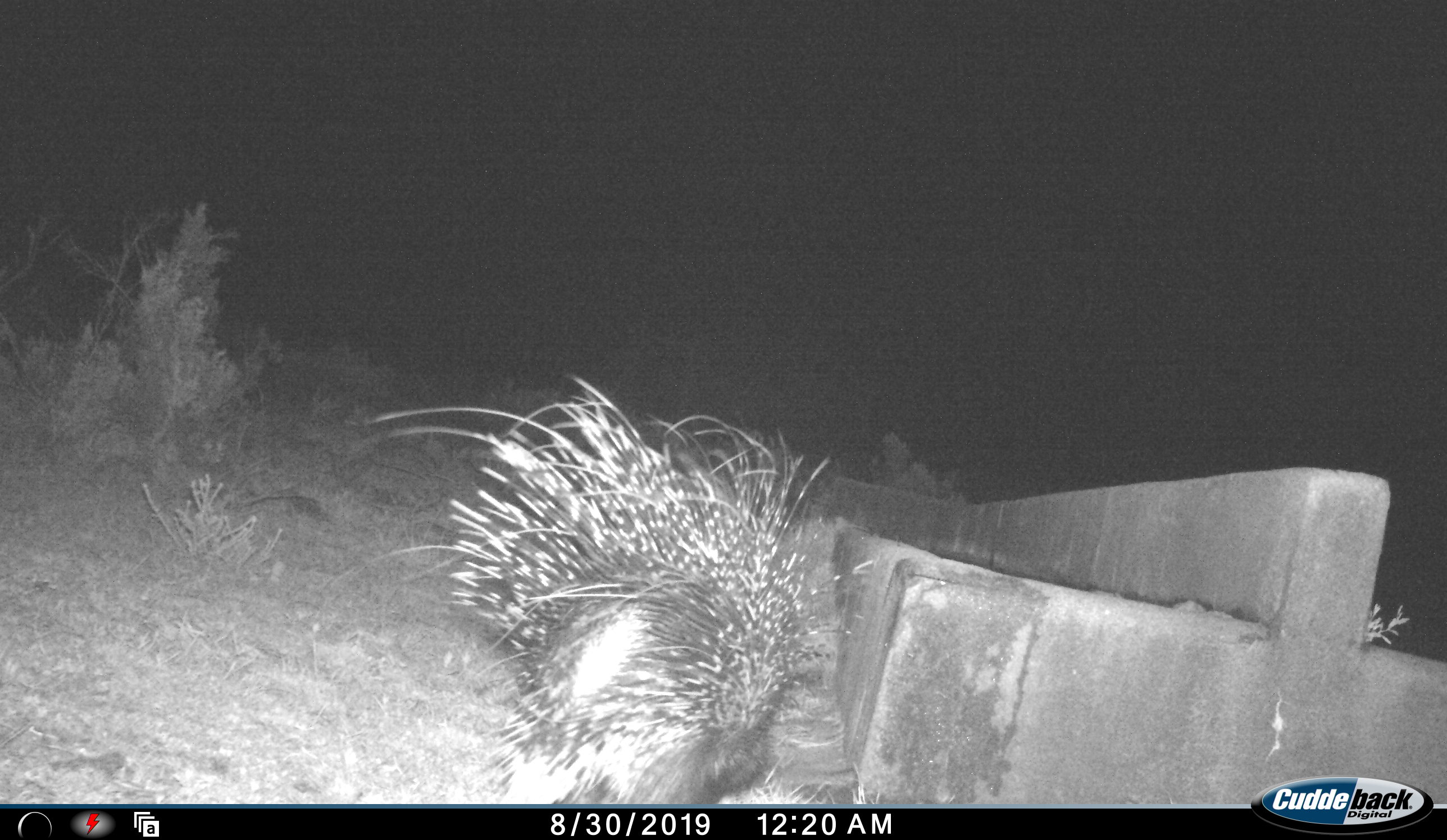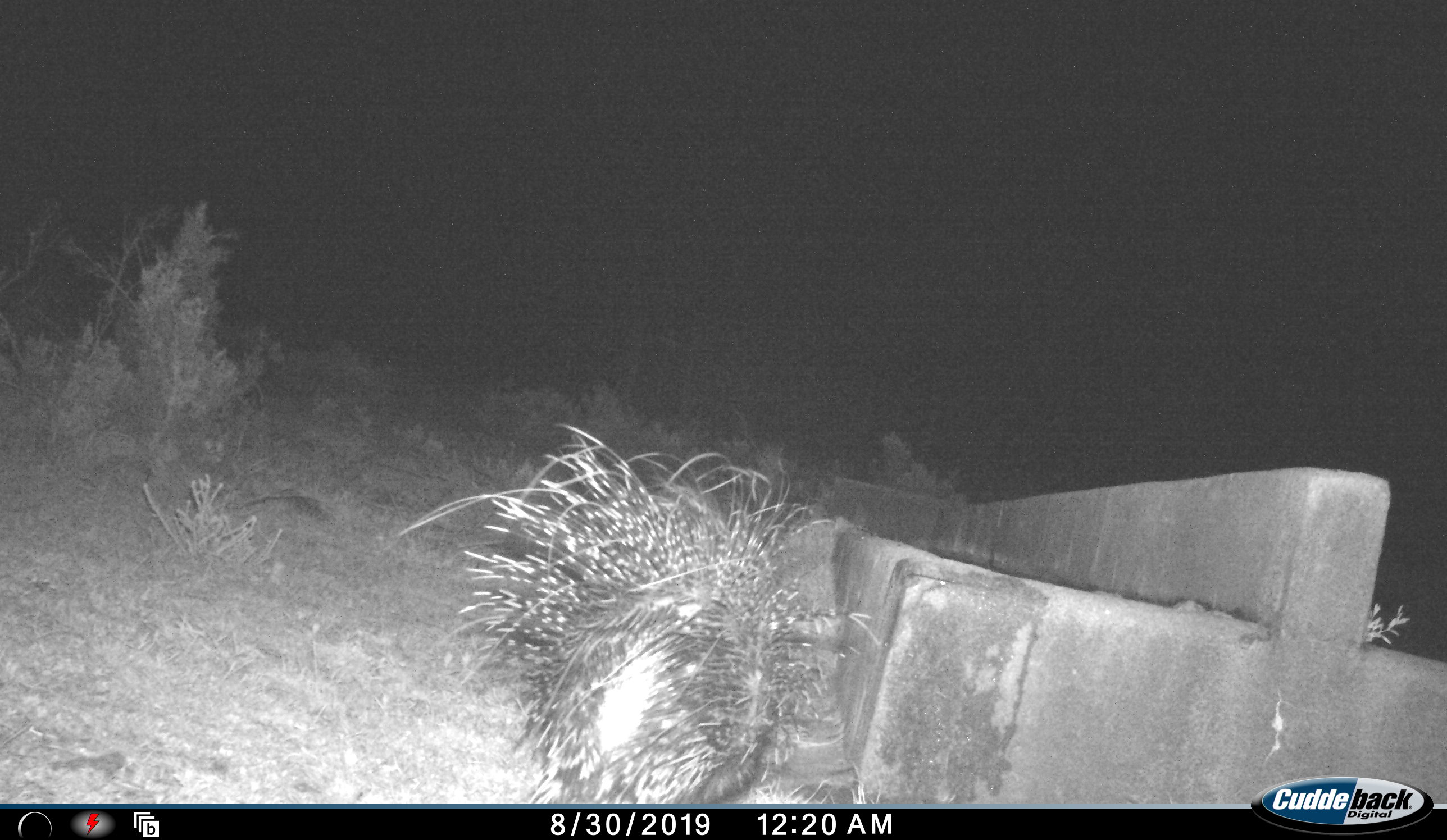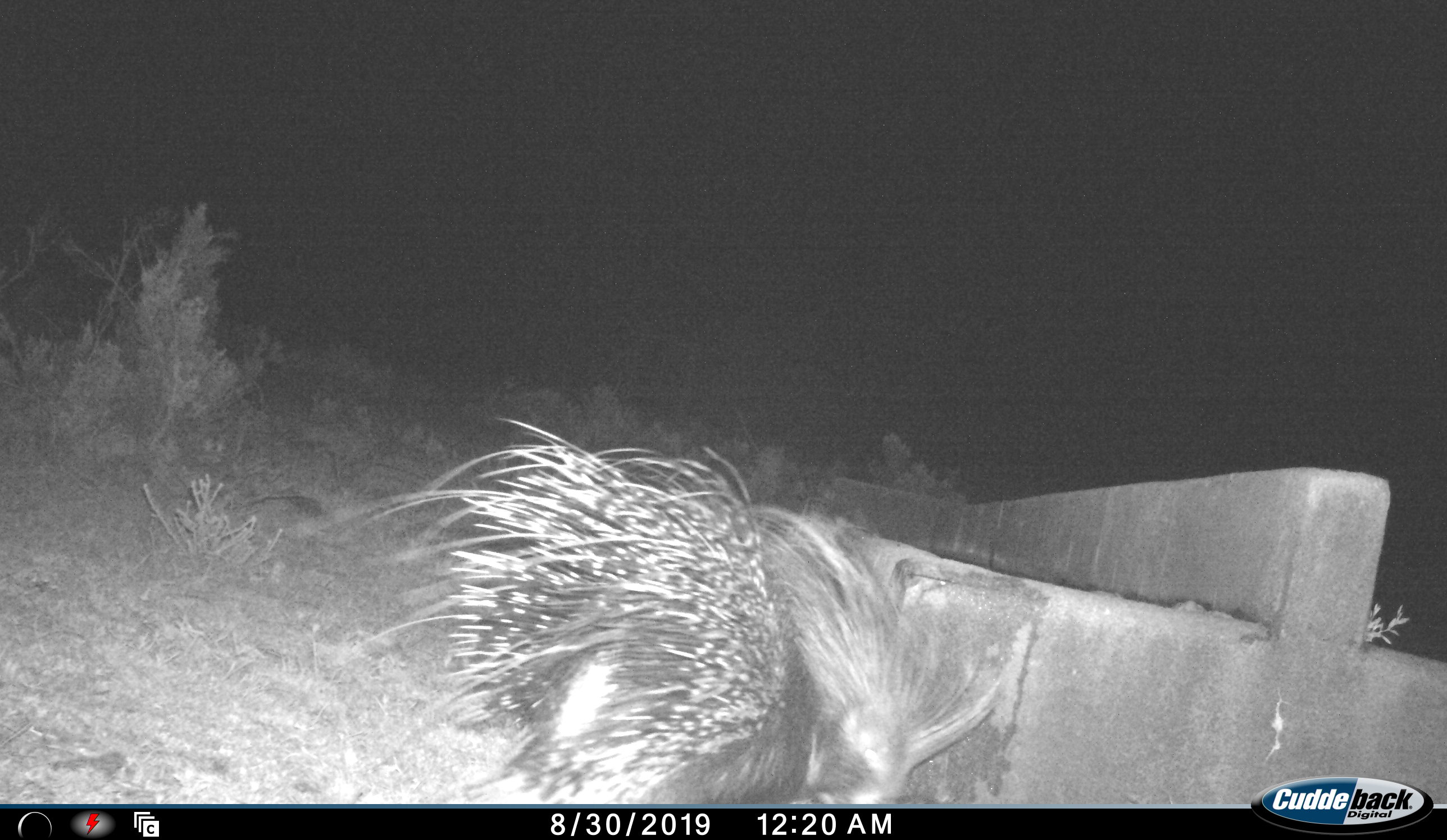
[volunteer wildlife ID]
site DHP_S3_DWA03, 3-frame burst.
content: unidentified animal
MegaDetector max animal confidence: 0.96